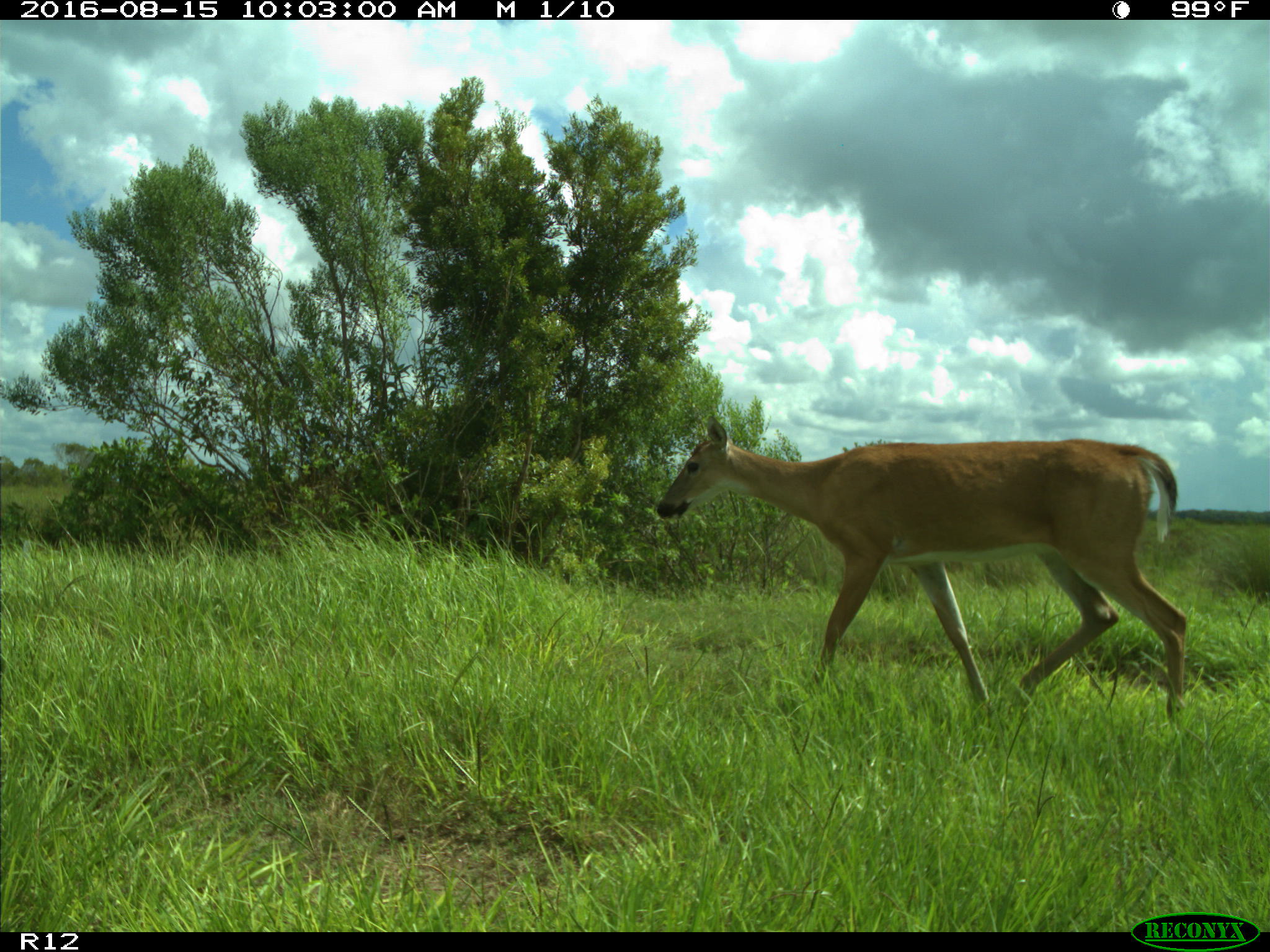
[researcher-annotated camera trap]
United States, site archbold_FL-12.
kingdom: Animalia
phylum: Chordata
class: Mammalia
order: Artiodactyla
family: Cervidae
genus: Odocoileus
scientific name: Odocoileus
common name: deer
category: unidentified deer